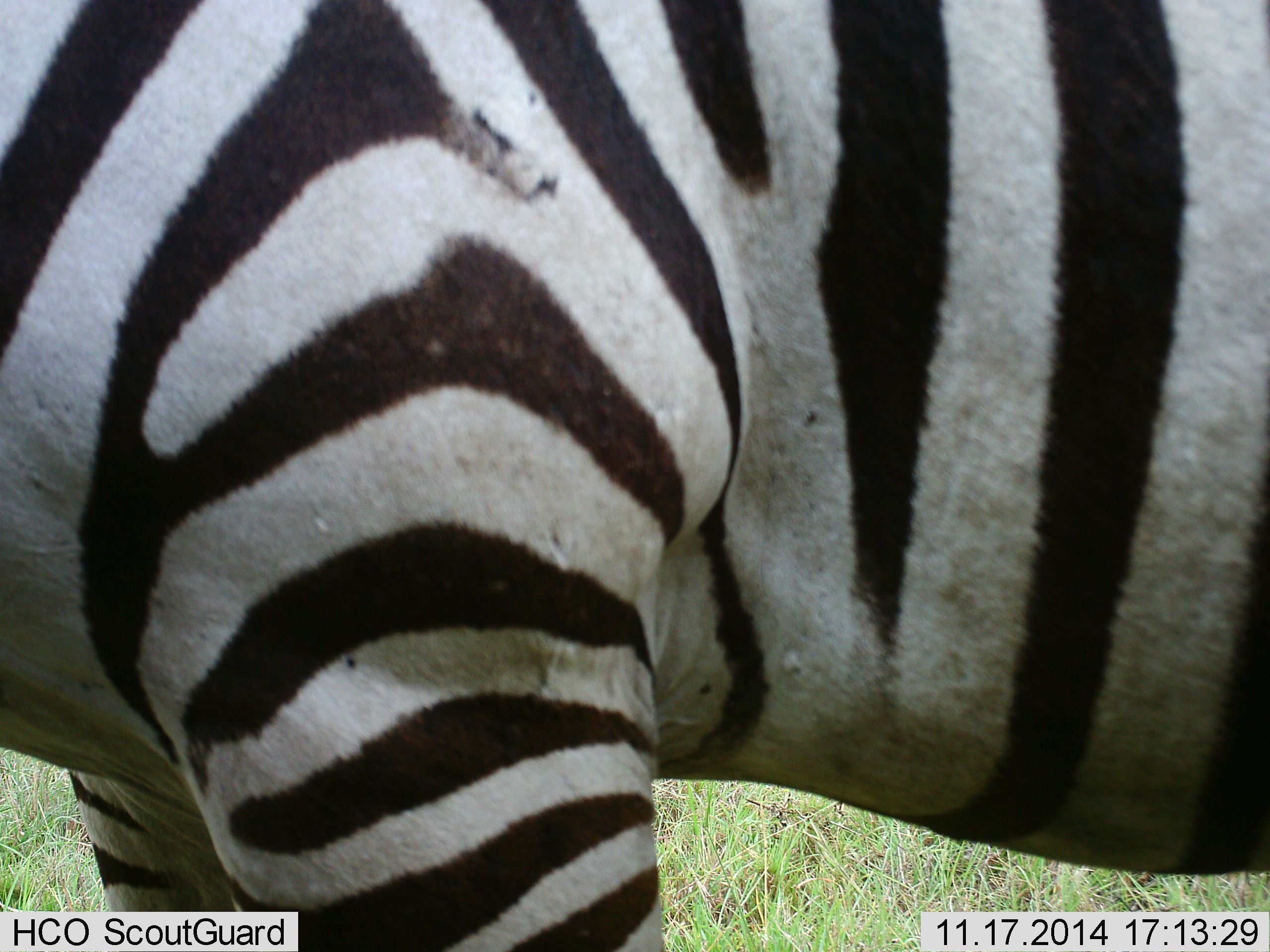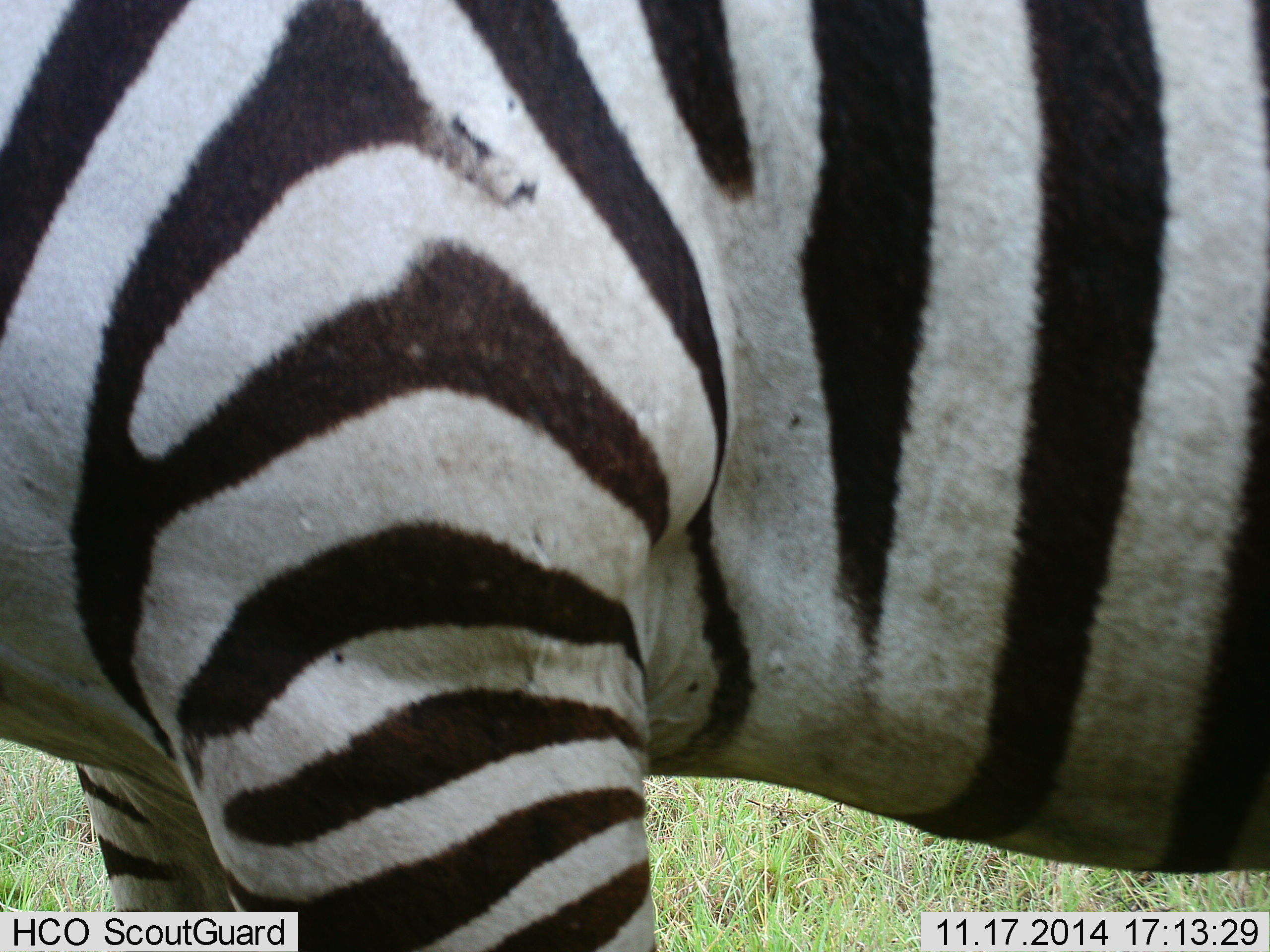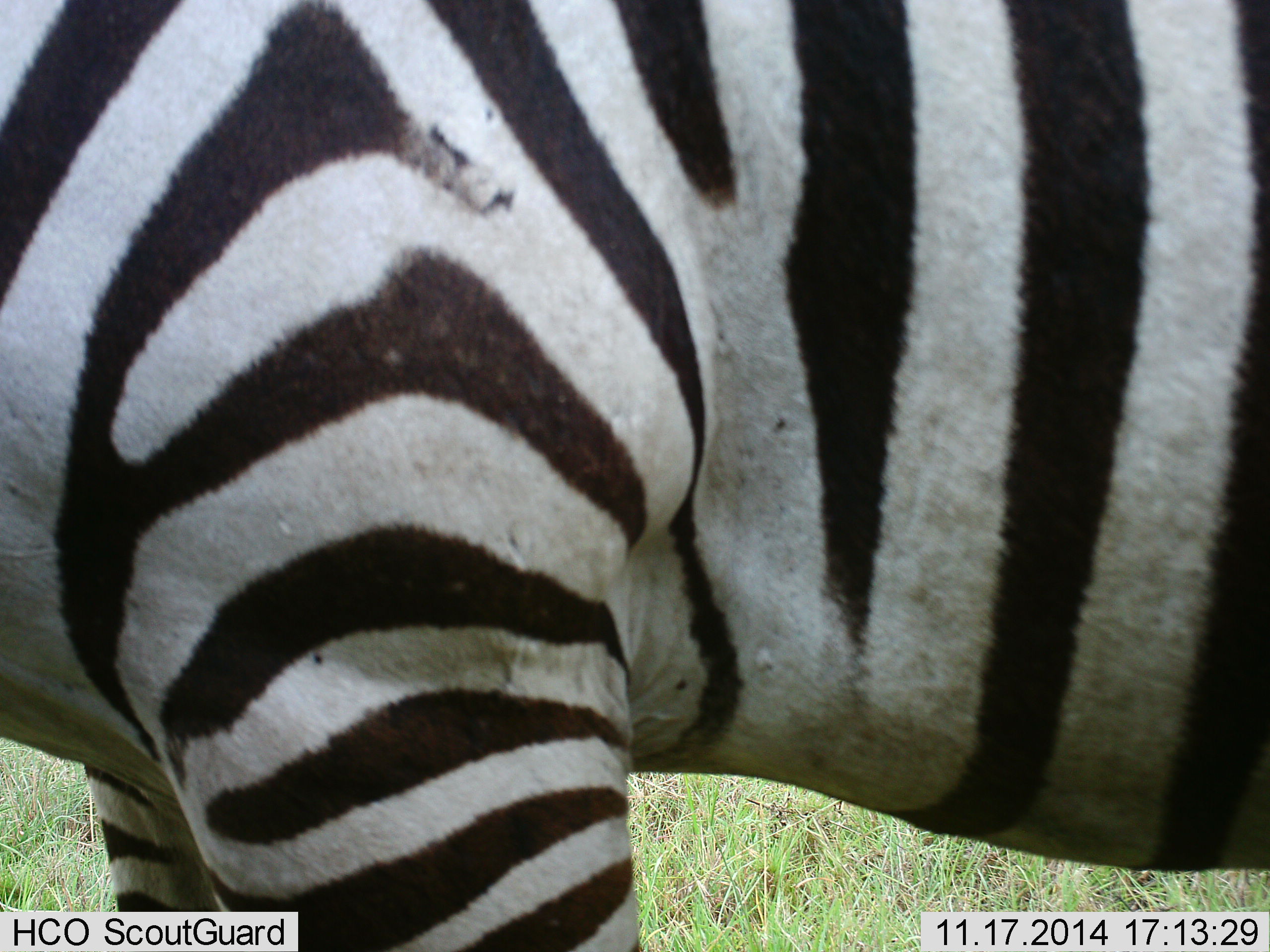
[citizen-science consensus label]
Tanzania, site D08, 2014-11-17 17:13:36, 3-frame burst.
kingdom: Animalia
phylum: Chordata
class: Mammalia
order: Perissodactyla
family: Equidae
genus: Equus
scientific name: Equus quagga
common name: plains zebra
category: zebra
Zebra (plains zebra) (Equus quagga), count 1. Behavior (volunteer vote fractions): standing 100%, resting 0%, moving 0%, interacting 0%. Young present (vote fraction): 0%. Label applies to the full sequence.